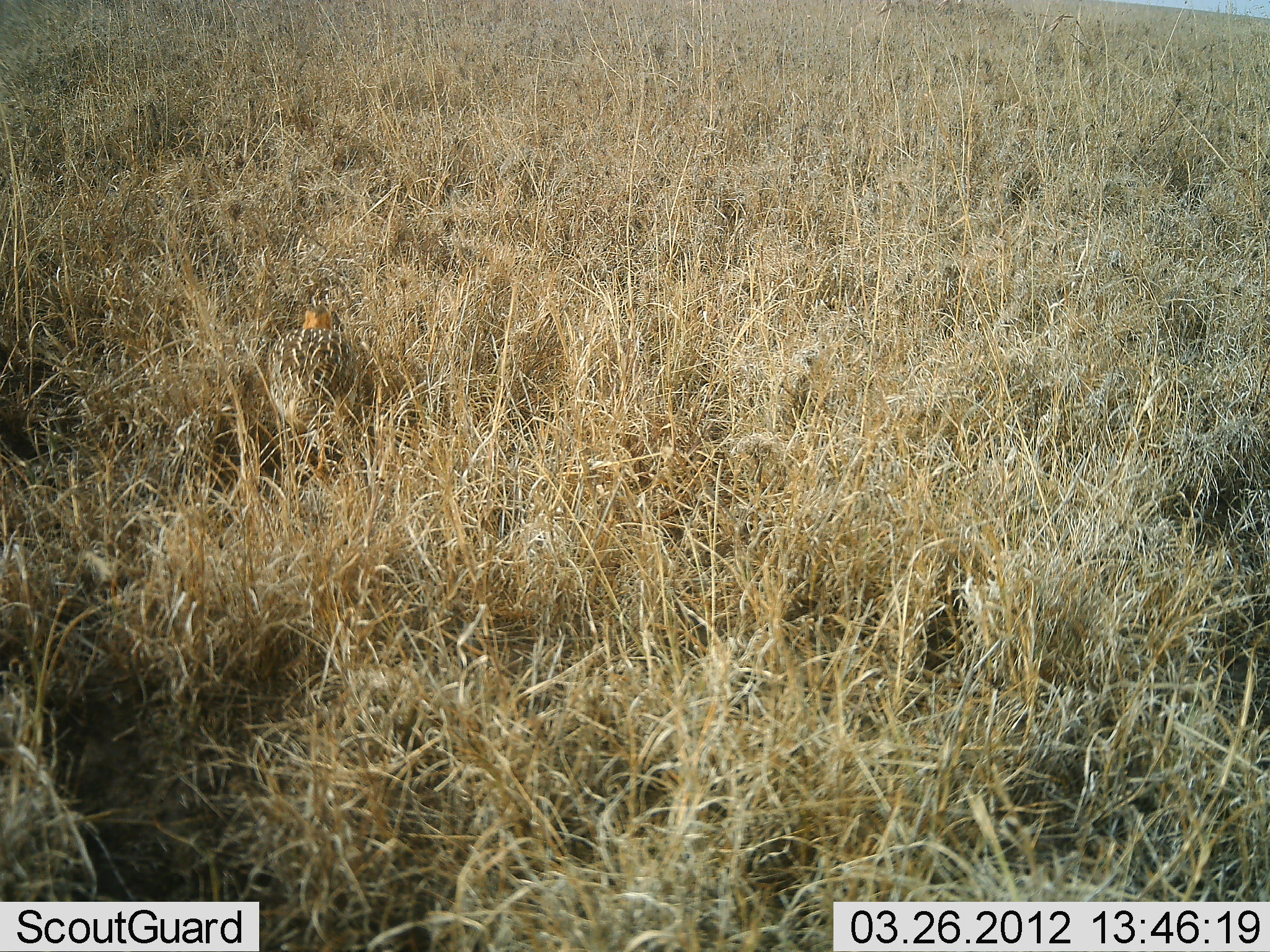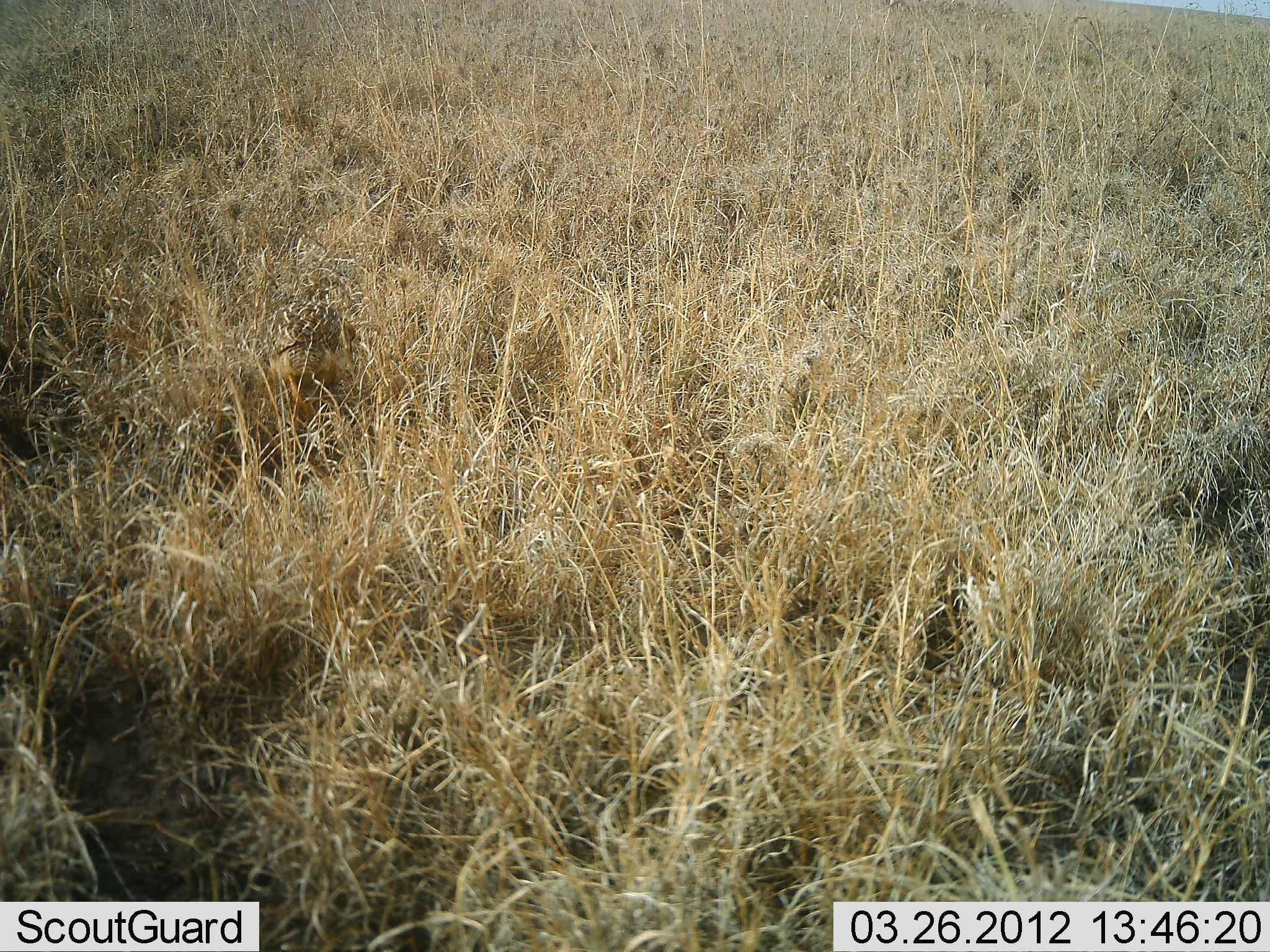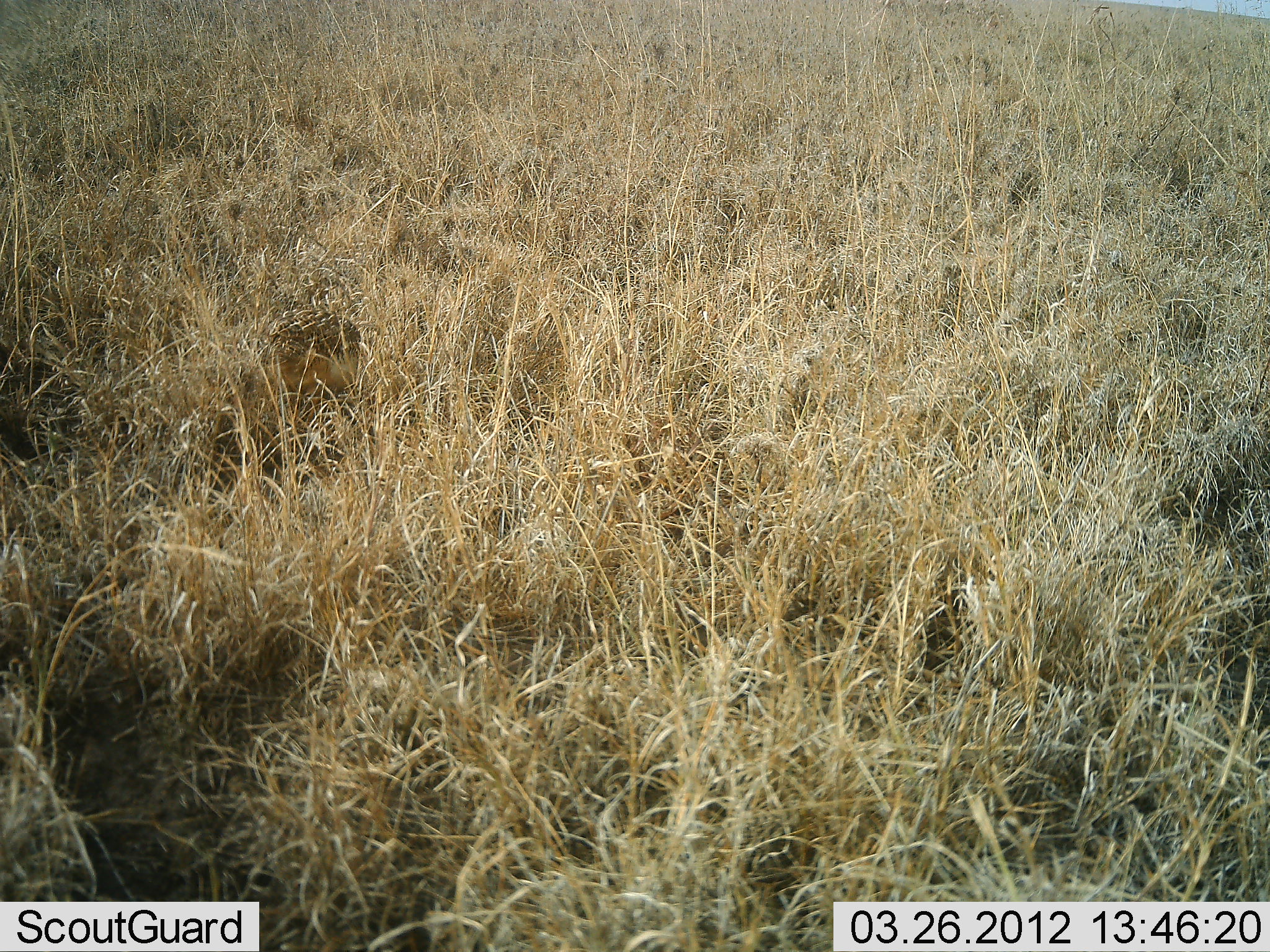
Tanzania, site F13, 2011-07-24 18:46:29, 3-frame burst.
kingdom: Animalia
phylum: Chordata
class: Aves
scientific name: Aves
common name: bird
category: otherbird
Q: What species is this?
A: Otherbird (bird) (Aves).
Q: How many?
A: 1.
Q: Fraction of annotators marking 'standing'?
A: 30%.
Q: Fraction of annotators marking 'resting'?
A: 0%.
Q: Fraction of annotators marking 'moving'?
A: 20%.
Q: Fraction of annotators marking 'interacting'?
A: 0%.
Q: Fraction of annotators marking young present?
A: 0%.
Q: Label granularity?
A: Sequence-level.